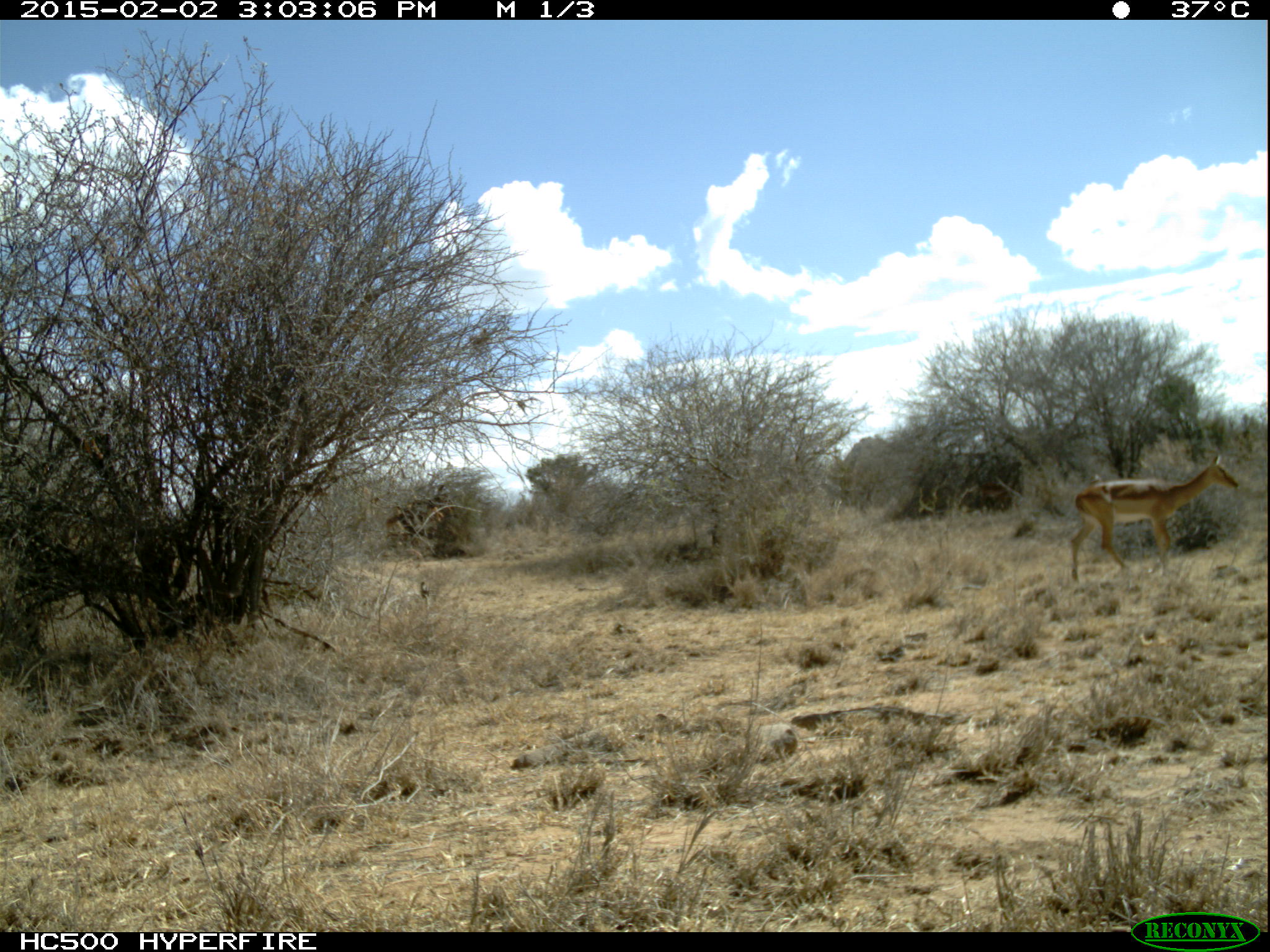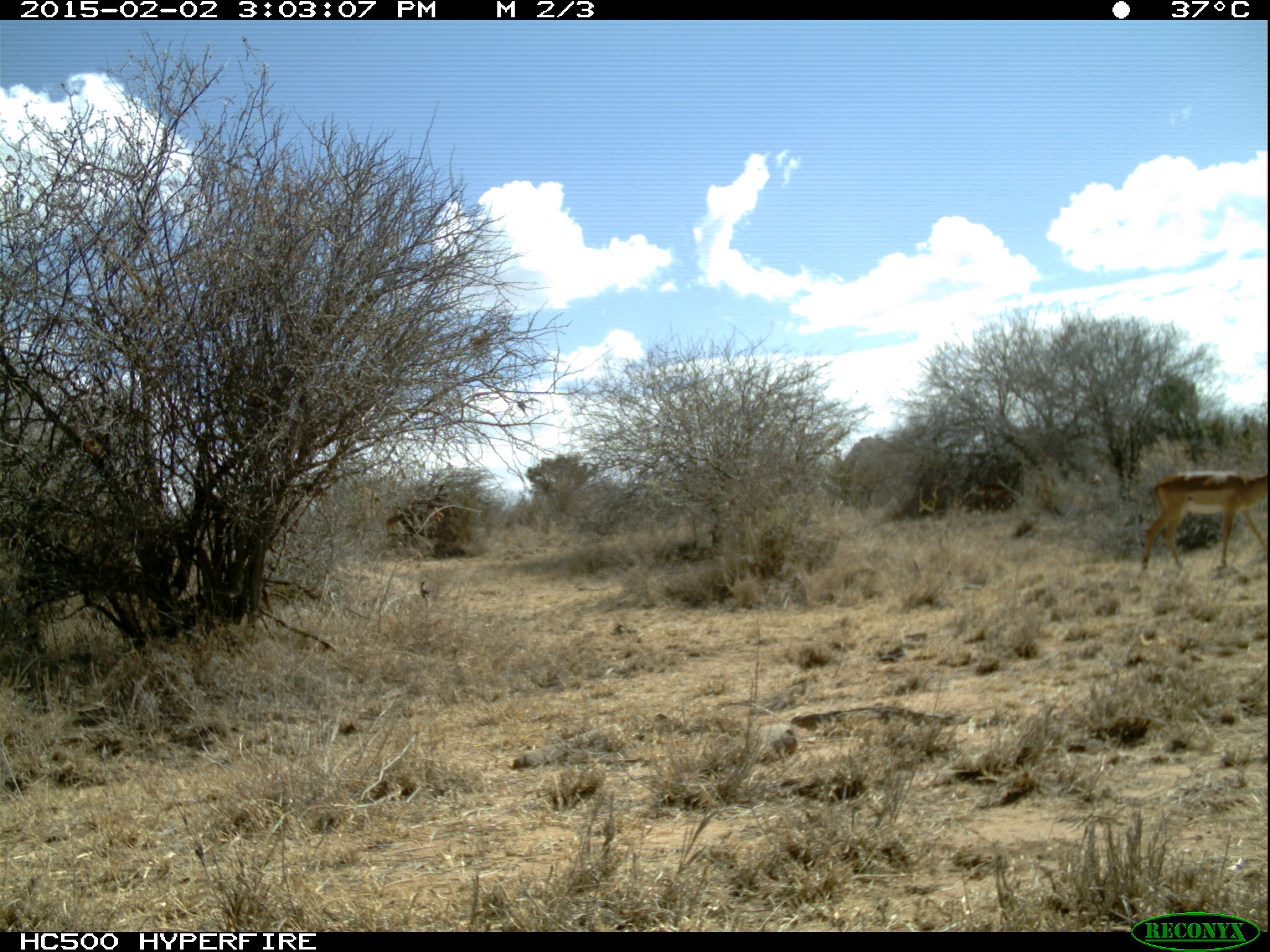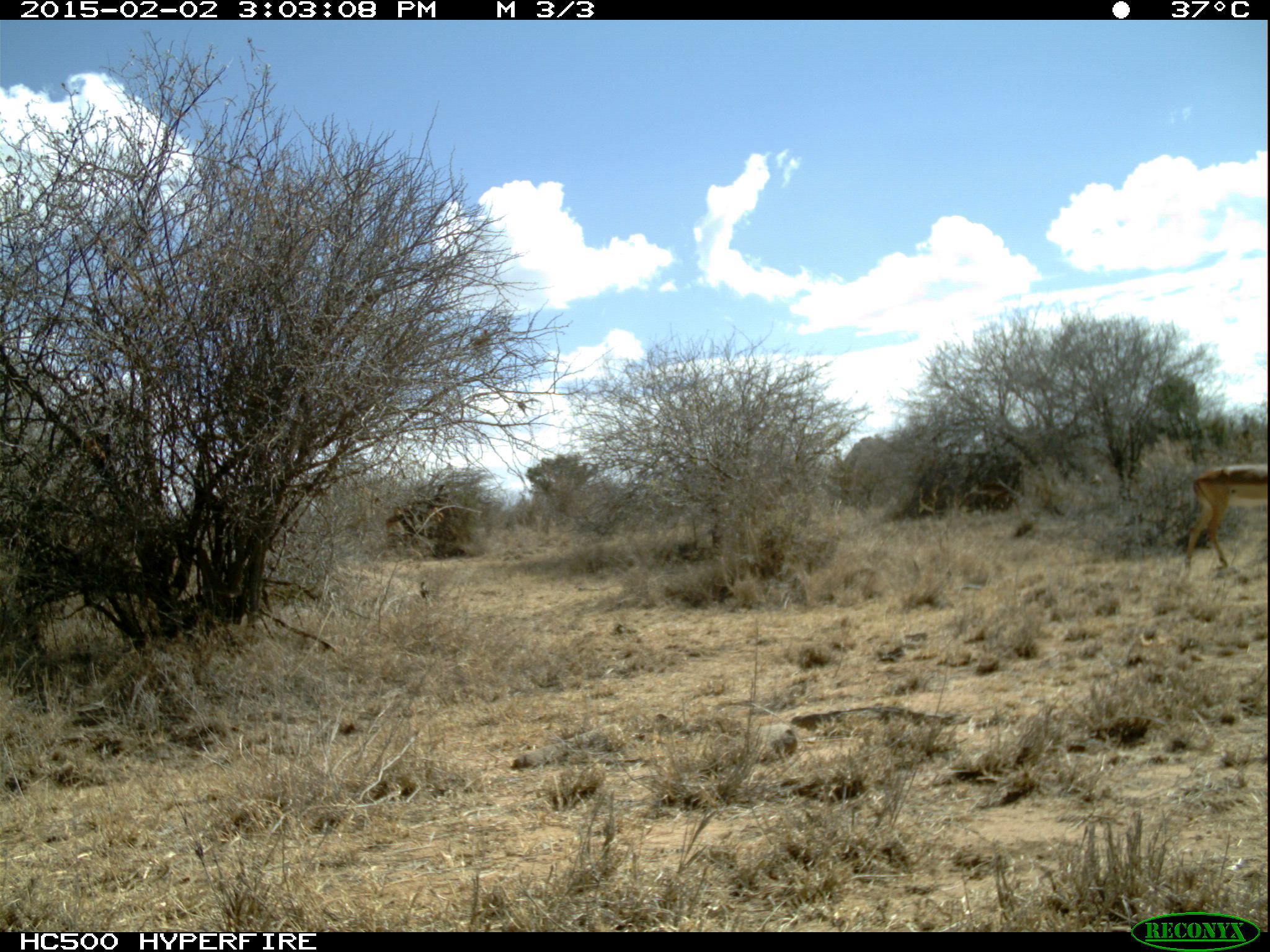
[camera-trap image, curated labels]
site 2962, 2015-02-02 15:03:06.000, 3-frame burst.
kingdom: Animalia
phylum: Chordata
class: Mammalia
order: Artiodactyla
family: Bovidae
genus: Aepyceros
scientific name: Aepyceros melampus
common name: impala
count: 1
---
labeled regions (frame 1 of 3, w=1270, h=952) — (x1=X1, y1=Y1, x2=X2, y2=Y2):
aepyceros melampus: (x1=1069, y1=455, x2=1238, y2=580)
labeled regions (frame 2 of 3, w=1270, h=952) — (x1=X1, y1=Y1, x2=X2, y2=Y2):
aepyceros melampus: (x1=1135, y1=464, x2=1266, y2=581)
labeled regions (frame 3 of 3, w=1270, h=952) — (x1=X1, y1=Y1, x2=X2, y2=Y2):
aepyceros melampus: (x1=1174, y1=461, x2=1270, y2=570)